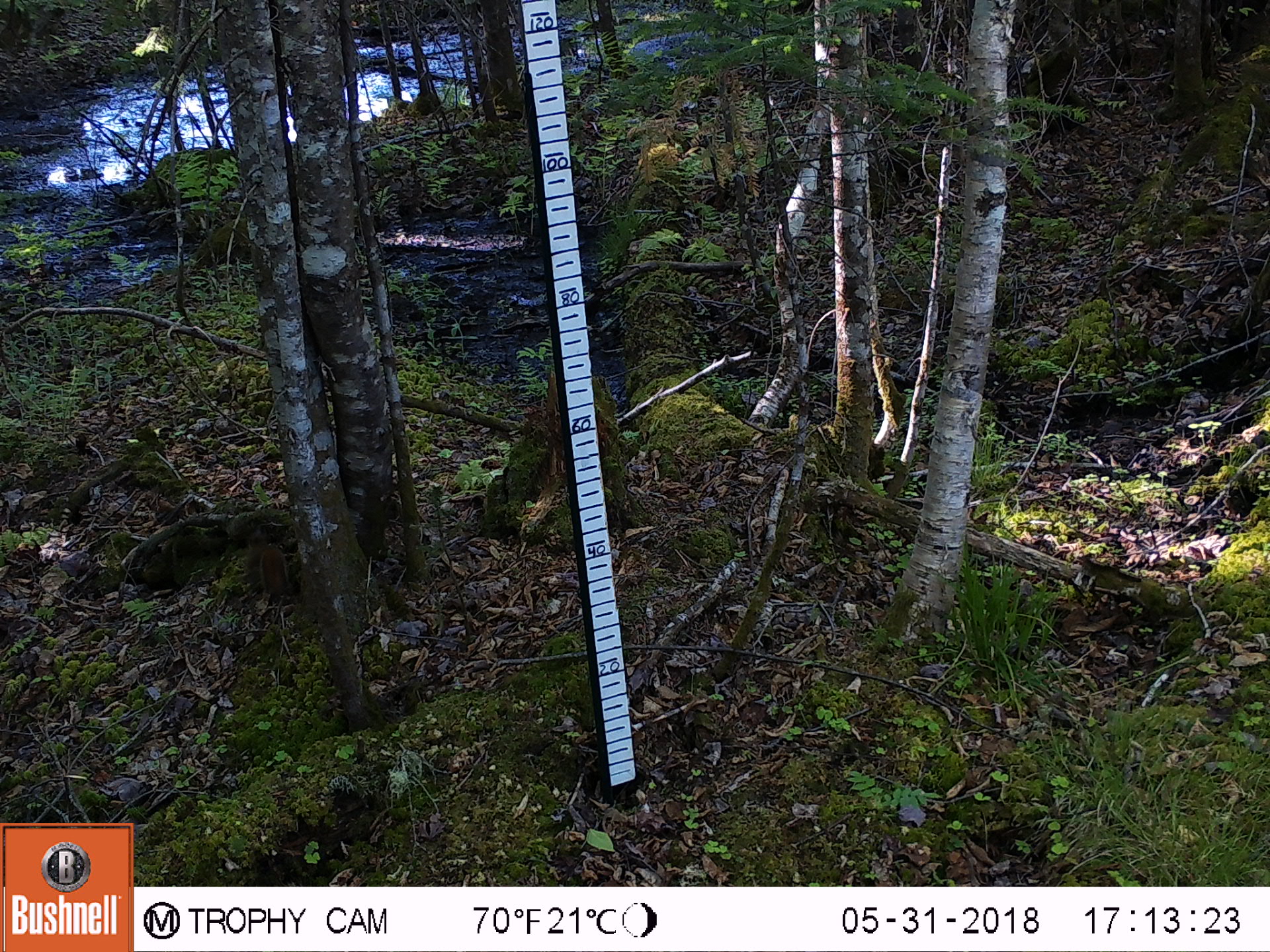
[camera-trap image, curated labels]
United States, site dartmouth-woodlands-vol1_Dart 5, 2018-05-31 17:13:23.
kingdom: Animalia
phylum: Chordata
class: Mammalia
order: Rodentia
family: Sciuridae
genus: Tamiasciurus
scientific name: Tamiasciurus hudsonicus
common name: red squirrel